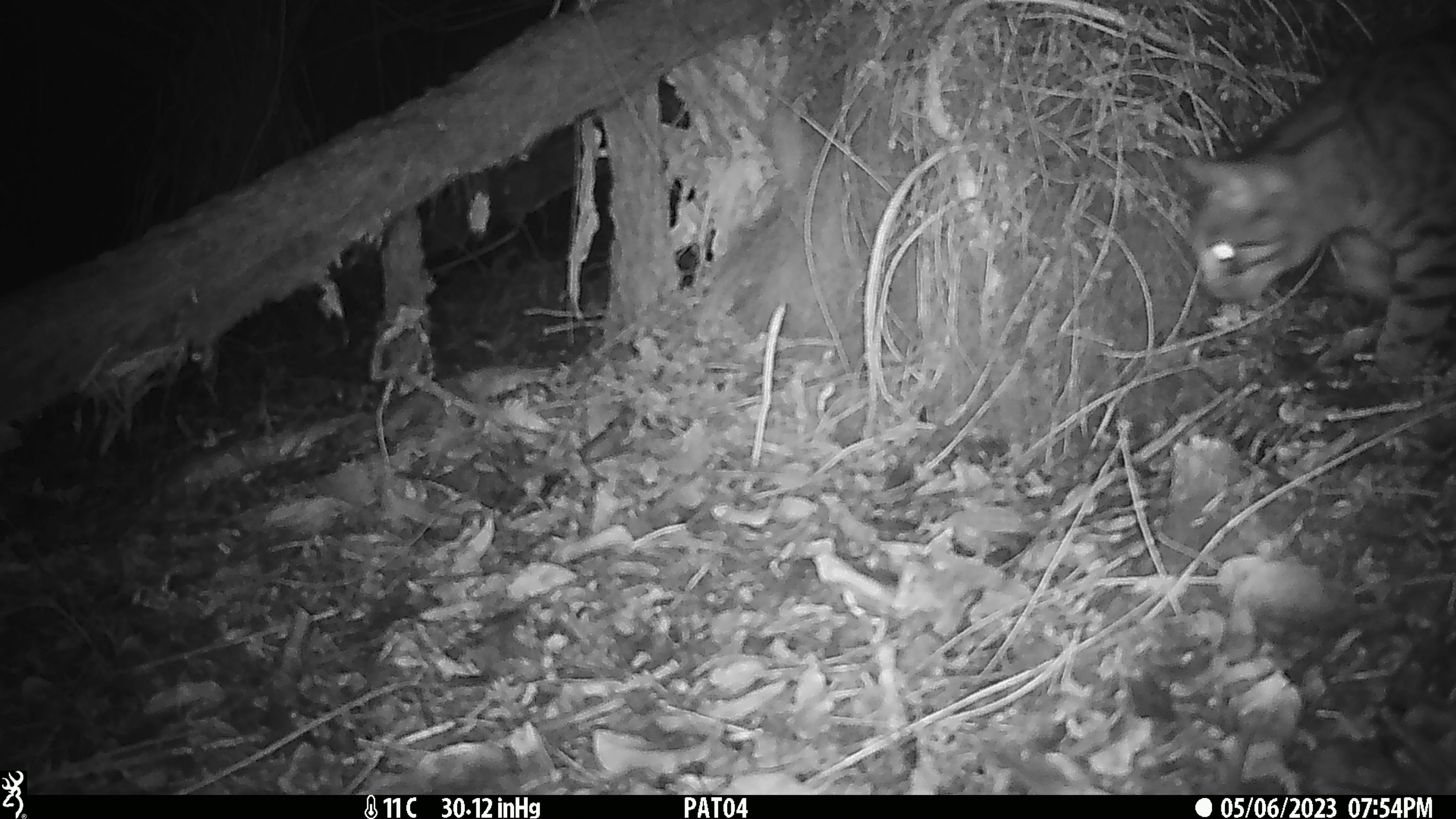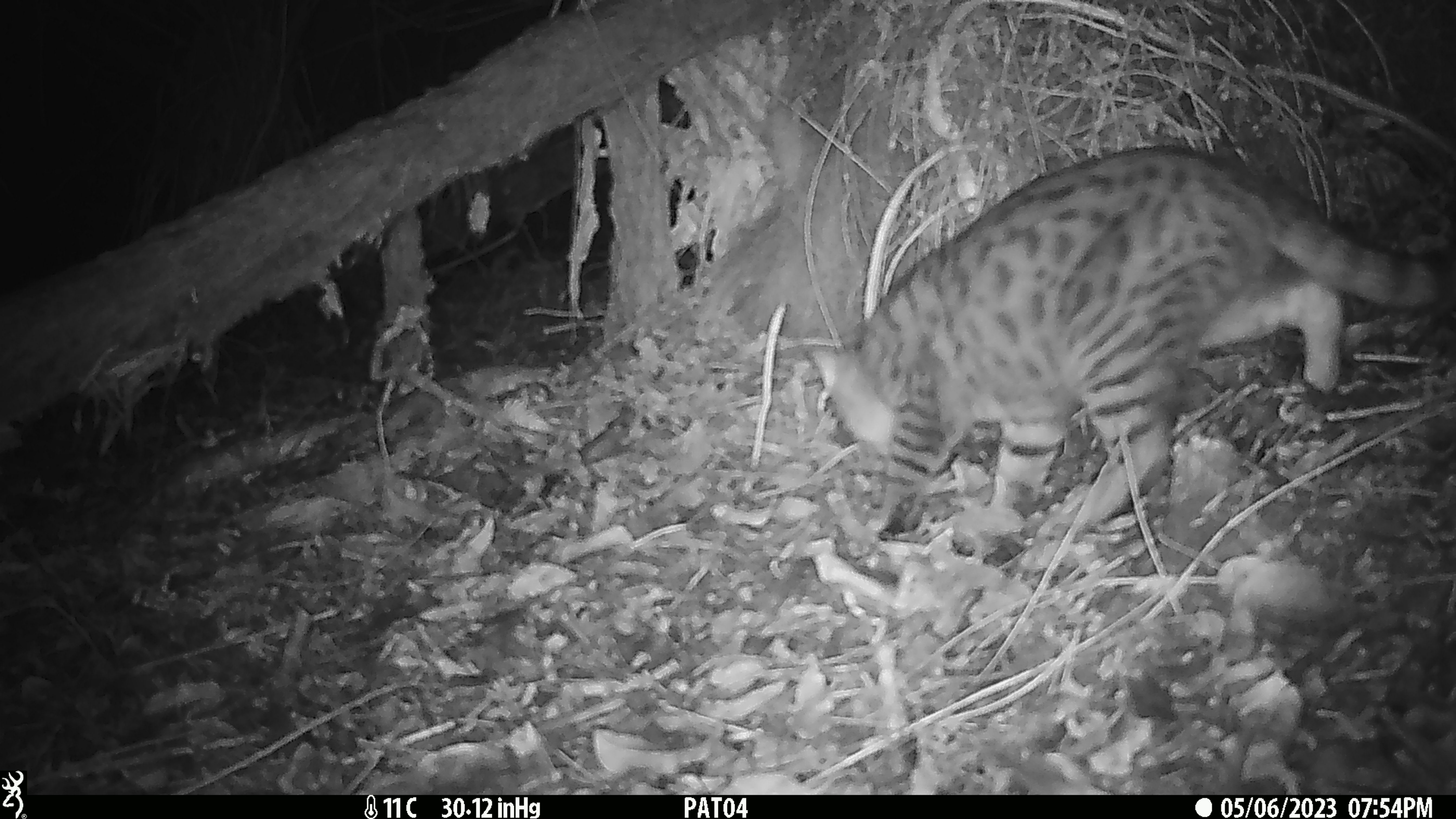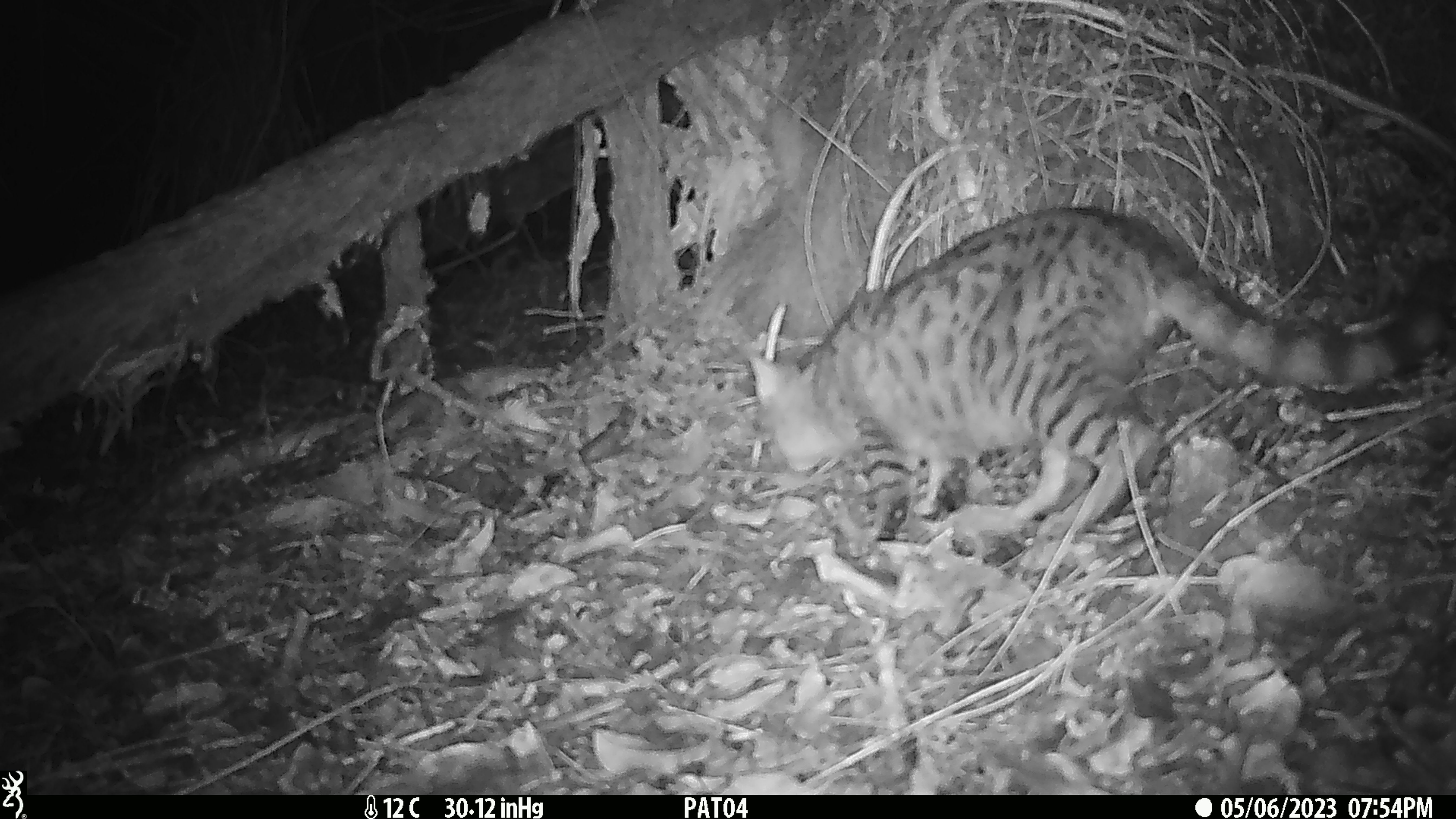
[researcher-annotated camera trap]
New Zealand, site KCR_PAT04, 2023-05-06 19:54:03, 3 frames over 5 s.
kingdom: Animalia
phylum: Chordata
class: Mammalia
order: Carnivora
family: Felidae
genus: Felis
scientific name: Felis catus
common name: domestic cat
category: cat